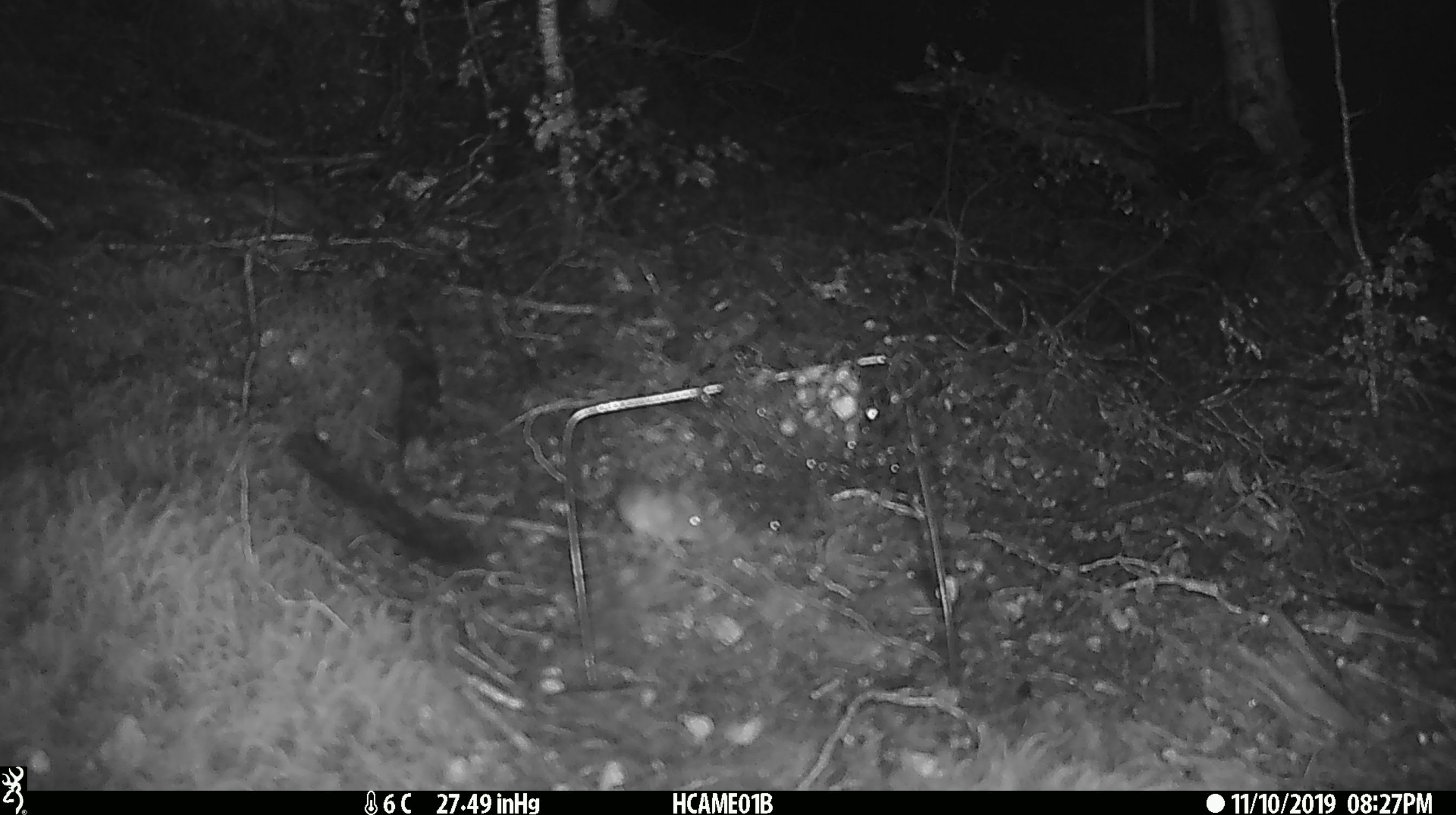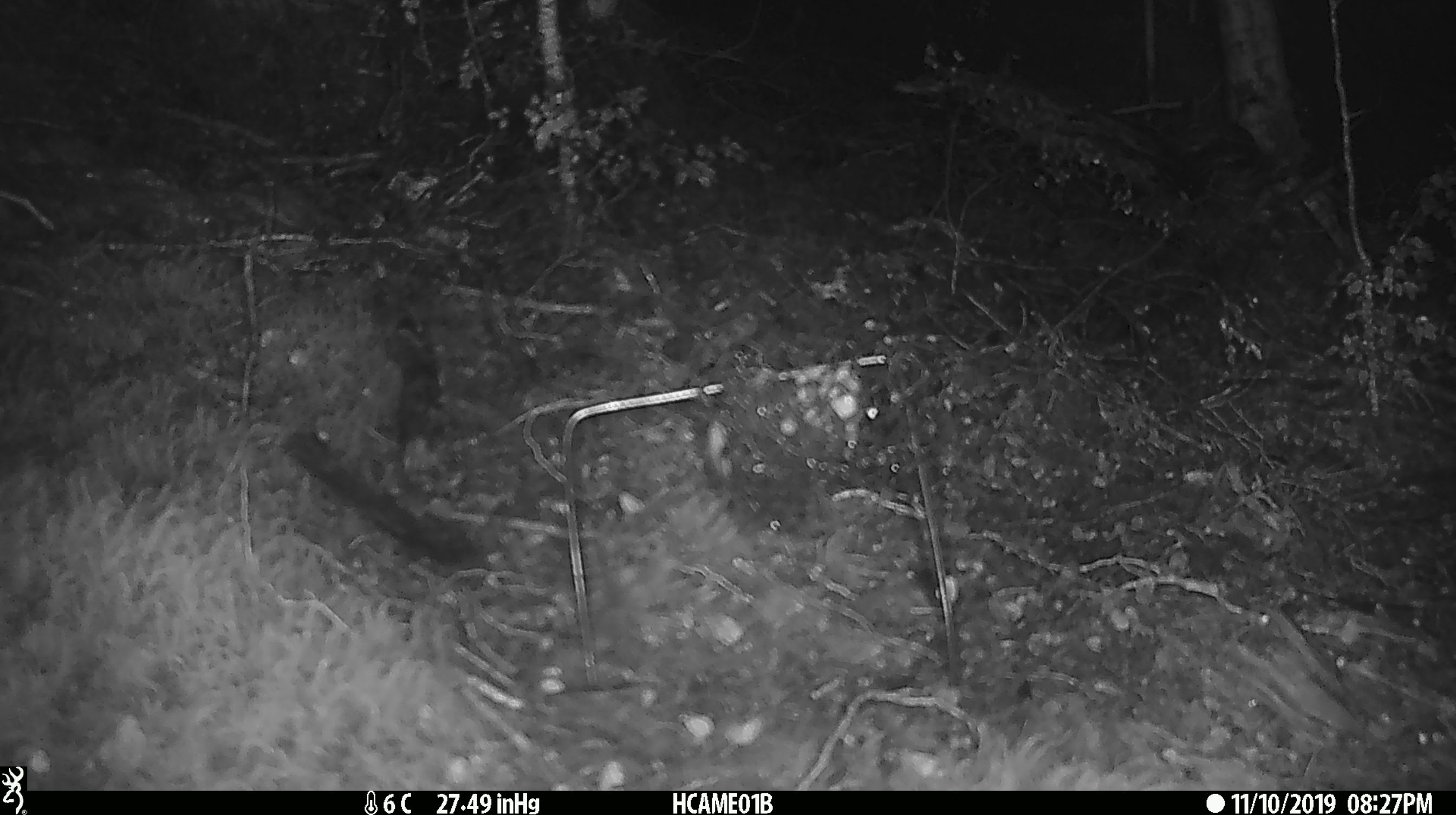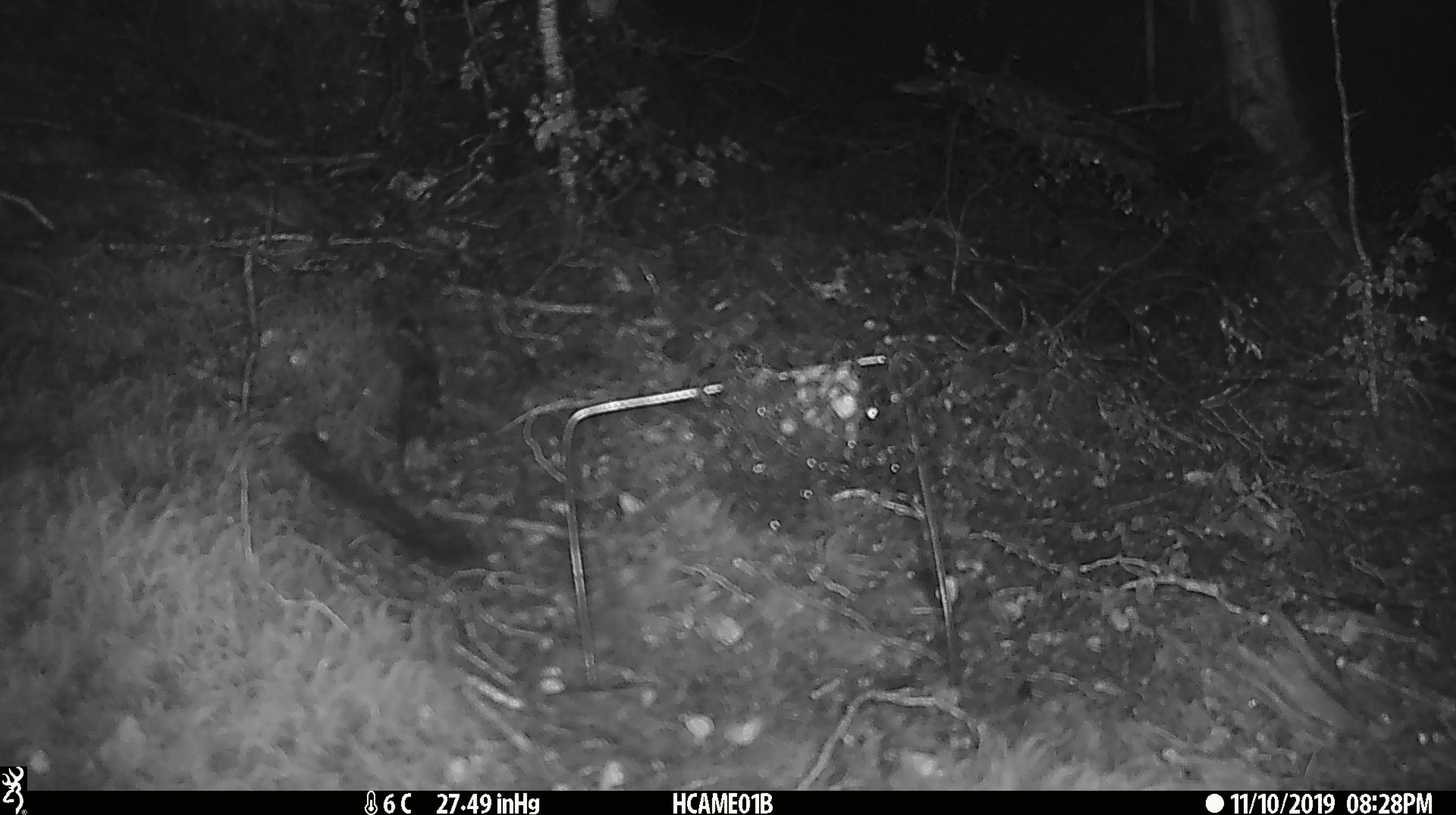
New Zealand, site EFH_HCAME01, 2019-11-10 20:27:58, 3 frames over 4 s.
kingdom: Animalia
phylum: Chordata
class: Mammalia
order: Rodentia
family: Muridae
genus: Mus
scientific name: Mus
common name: mouse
Mouse (Mus).